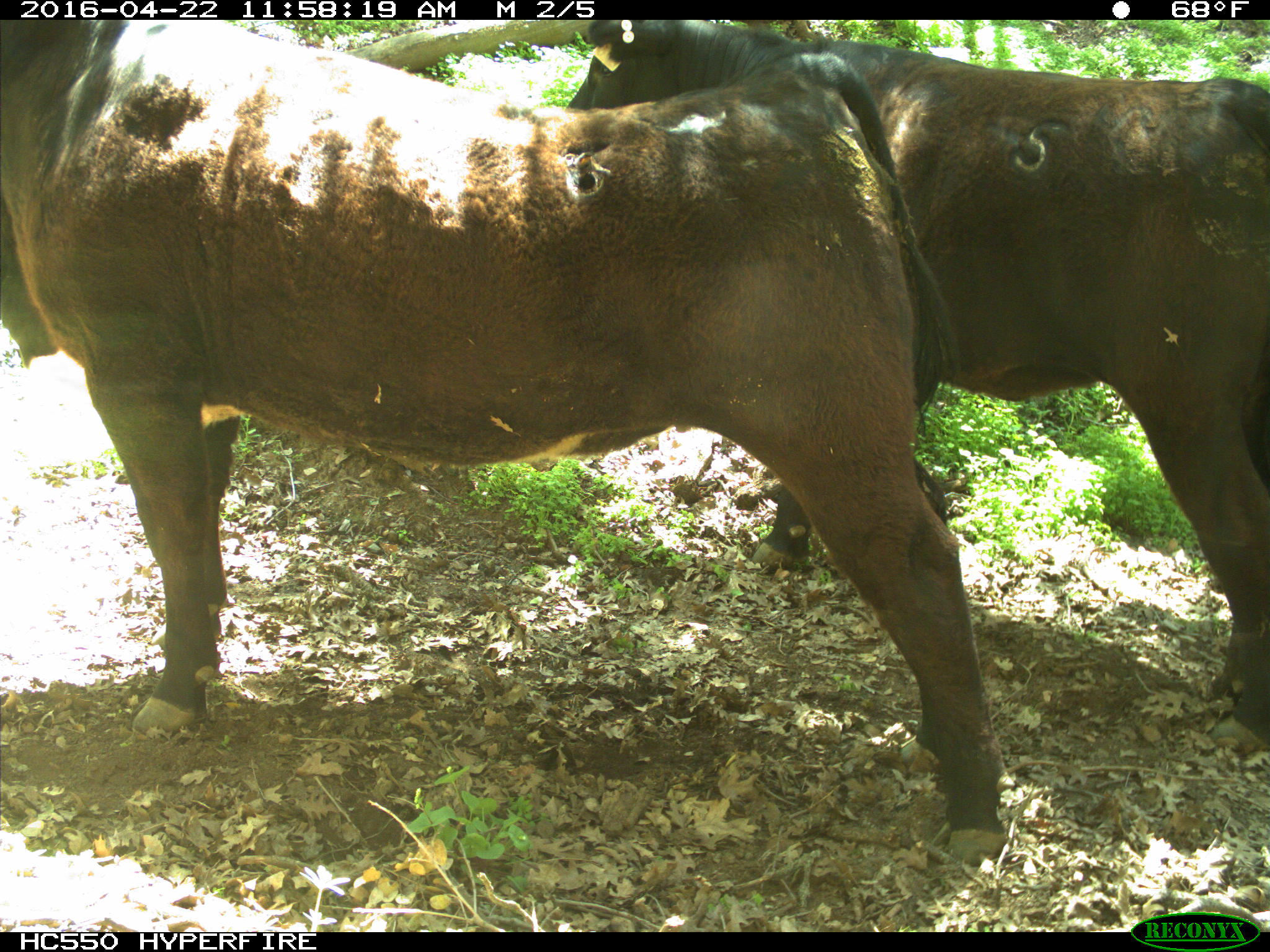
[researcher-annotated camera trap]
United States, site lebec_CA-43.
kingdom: Animalia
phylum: Chordata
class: Mammalia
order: Artiodactyla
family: Bovidae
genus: Bos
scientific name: Bos taurus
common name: domestic cow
Bos taurus (domestic cow).